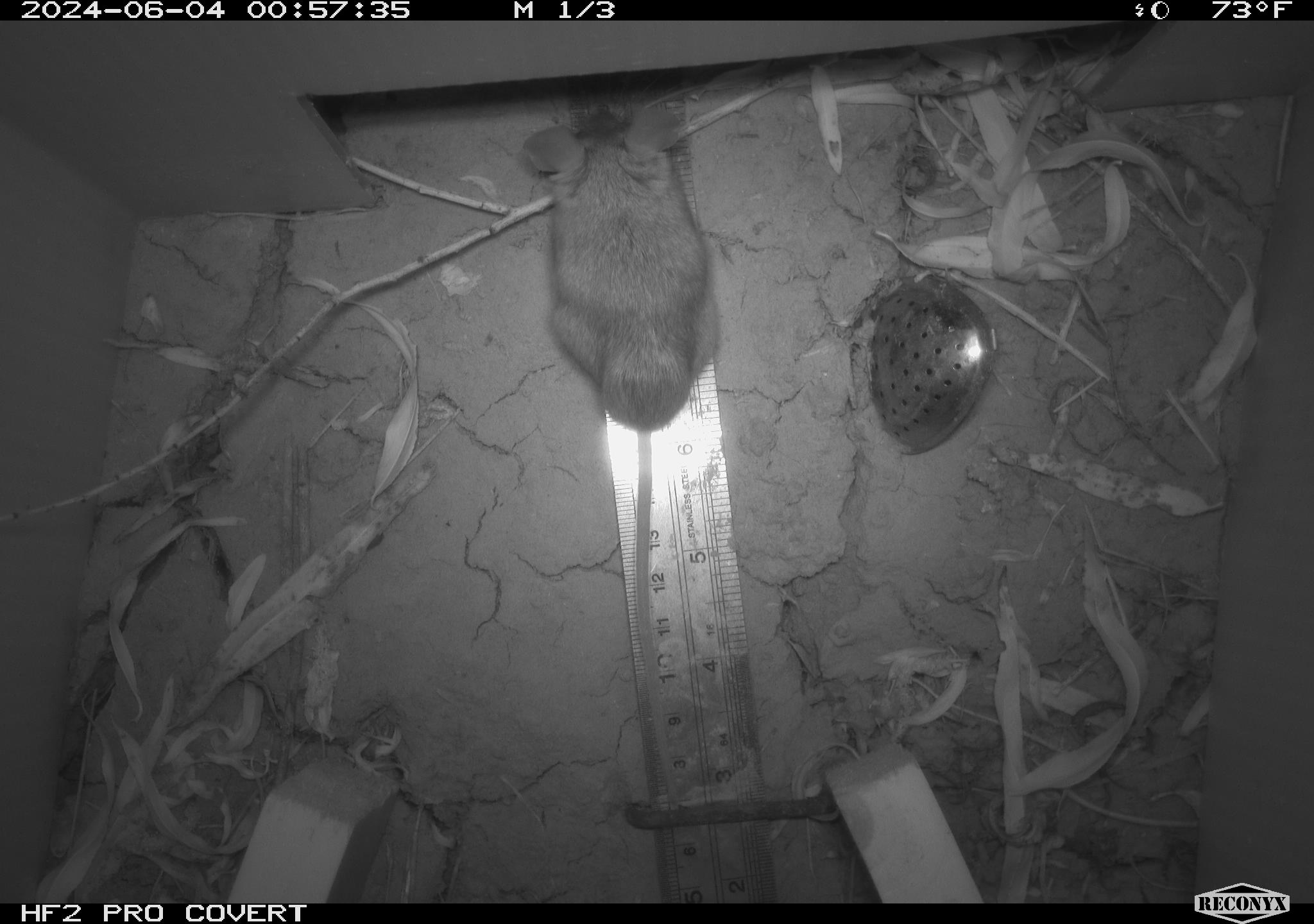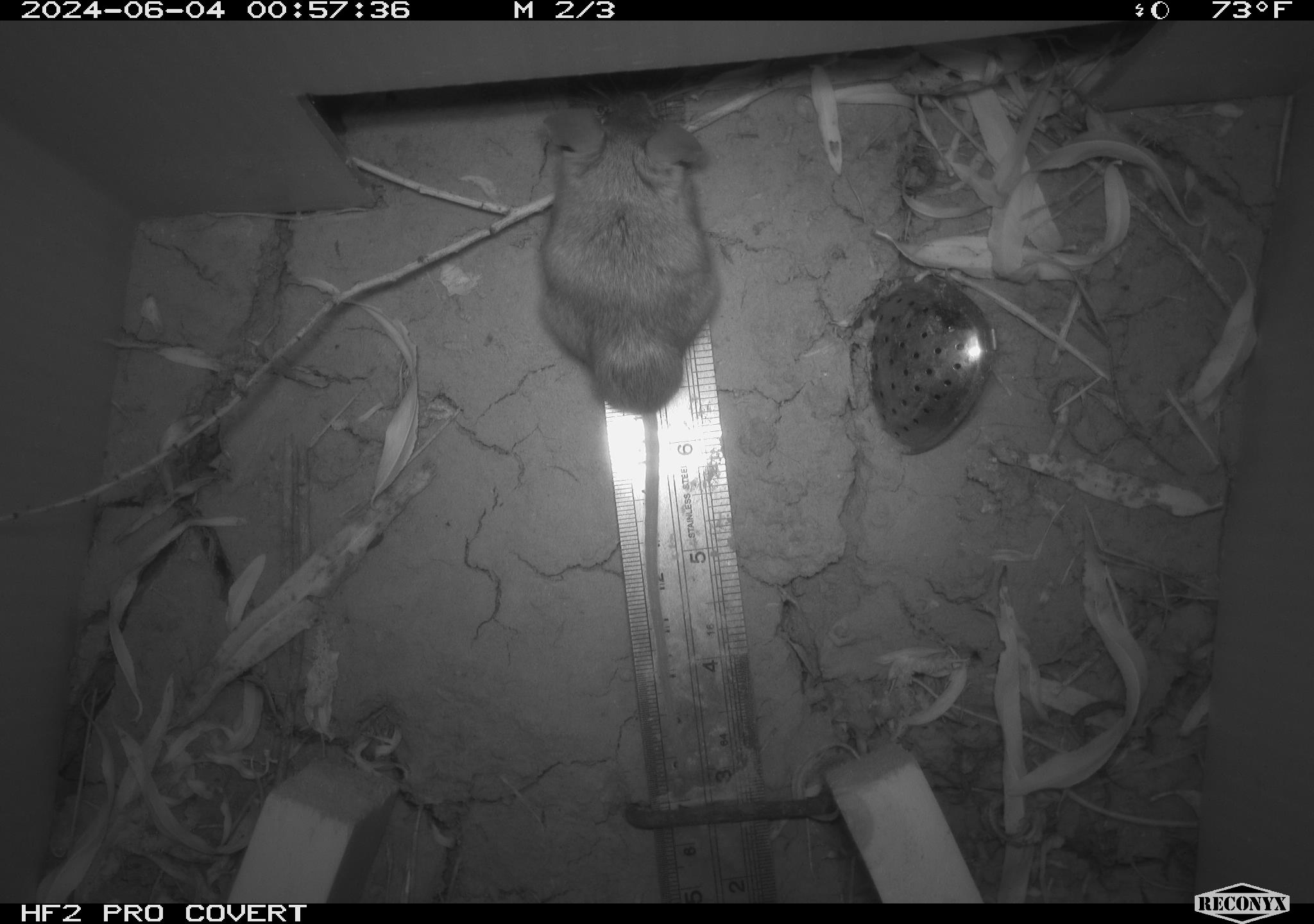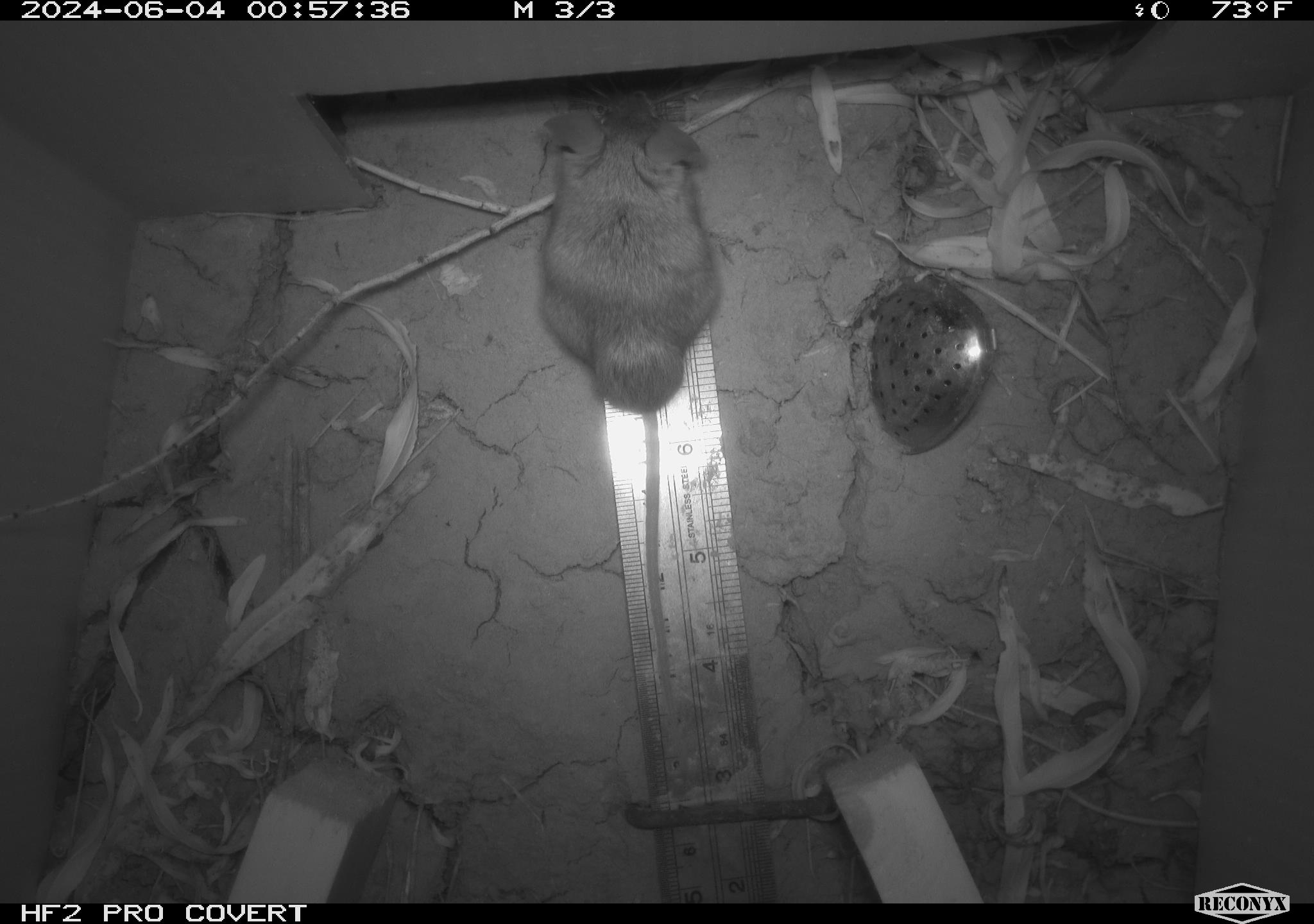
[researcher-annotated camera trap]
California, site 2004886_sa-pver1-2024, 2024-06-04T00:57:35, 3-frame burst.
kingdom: Animalia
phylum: Chordata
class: Mammalia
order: Rodentia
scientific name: Rodentia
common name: mouse species